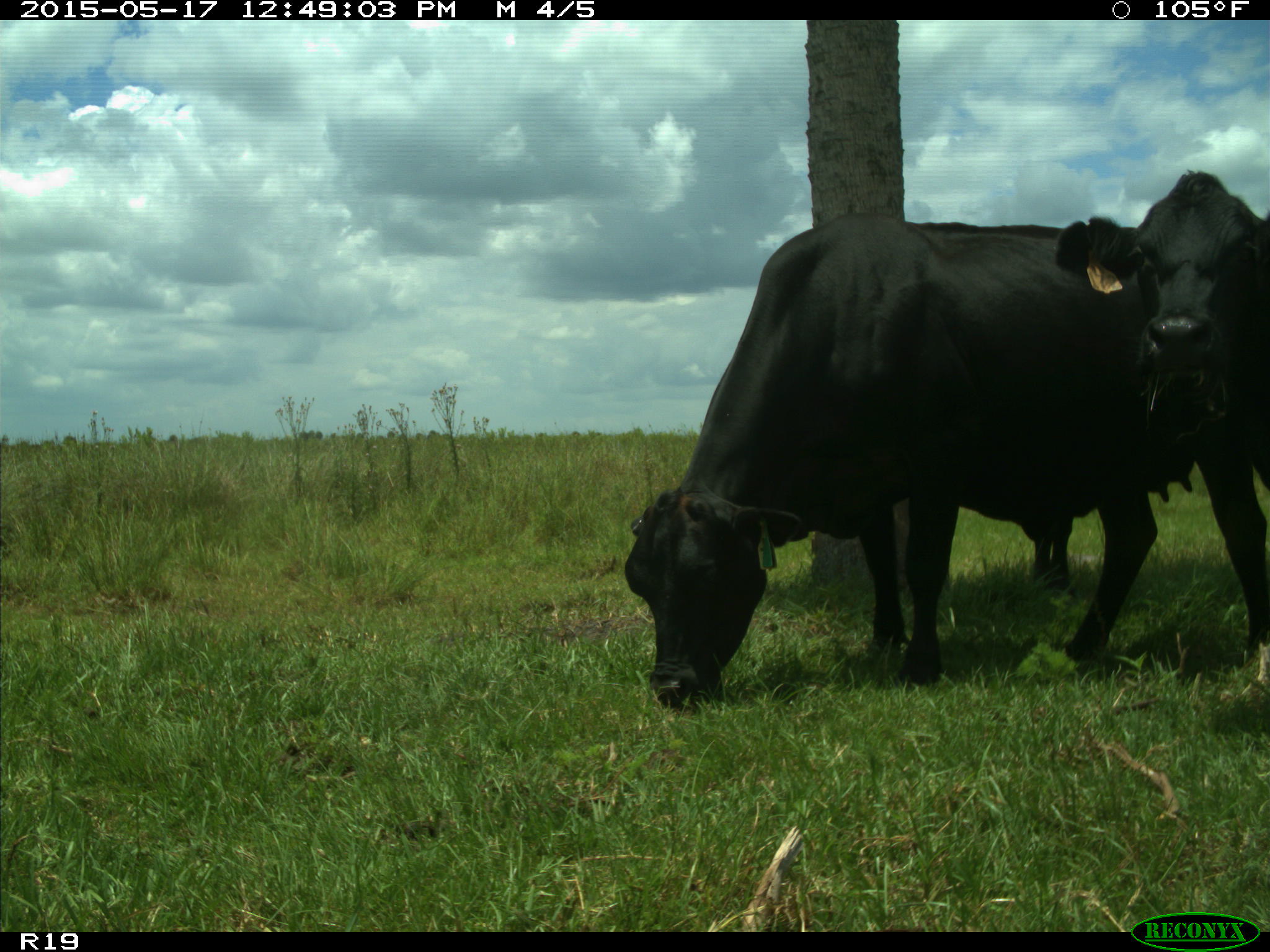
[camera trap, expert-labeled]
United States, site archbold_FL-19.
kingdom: Animalia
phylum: Chordata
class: Mammalia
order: Artiodactyla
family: Bovidae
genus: Bos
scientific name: Bos taurus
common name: domestic cow